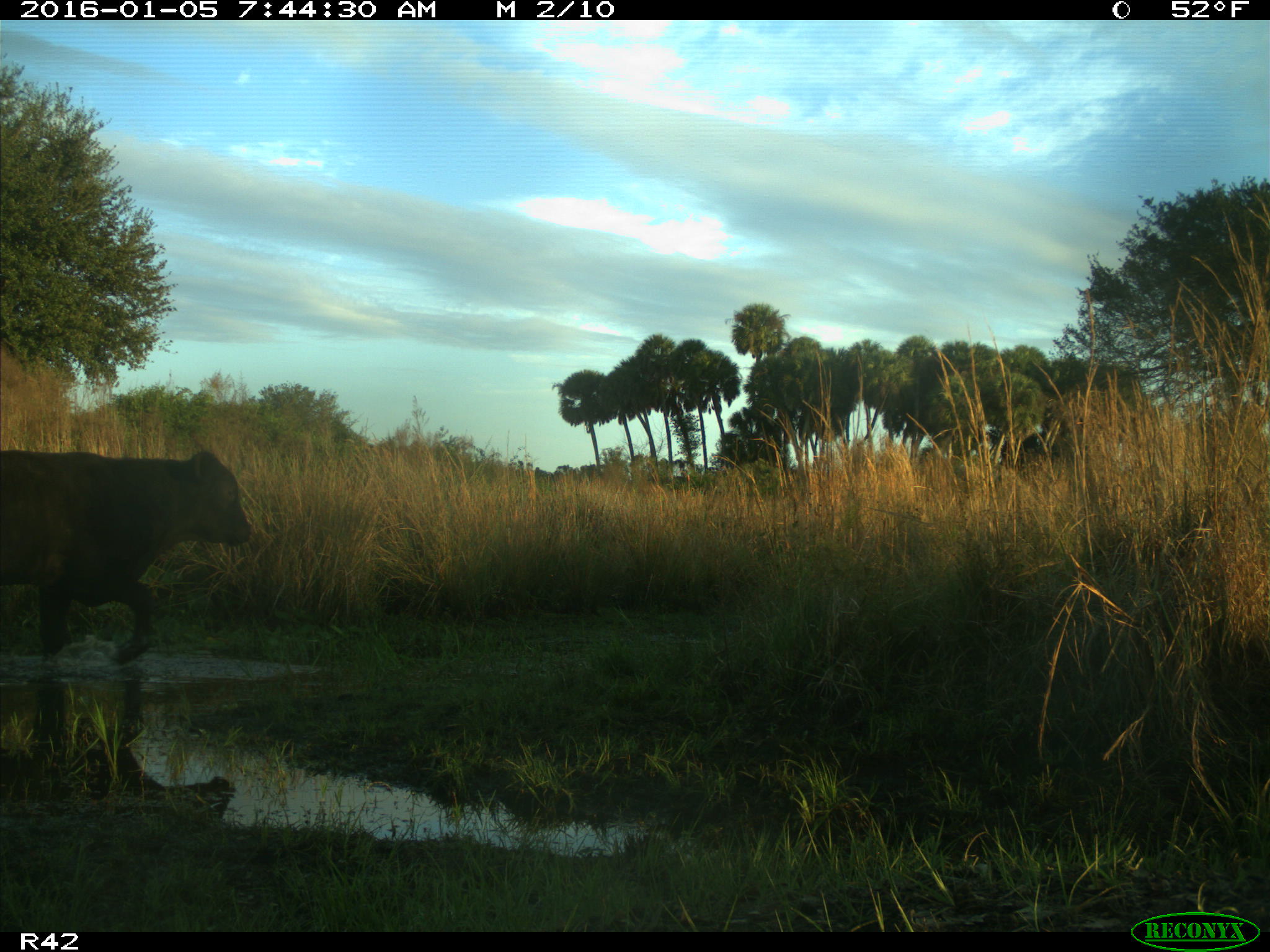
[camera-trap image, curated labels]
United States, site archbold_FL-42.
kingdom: Animalia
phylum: Chordata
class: Mammalia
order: Artiodactyla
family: Bovidae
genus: Bos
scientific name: Bos taurus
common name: domestic cow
Bos taurus (domestic cow).